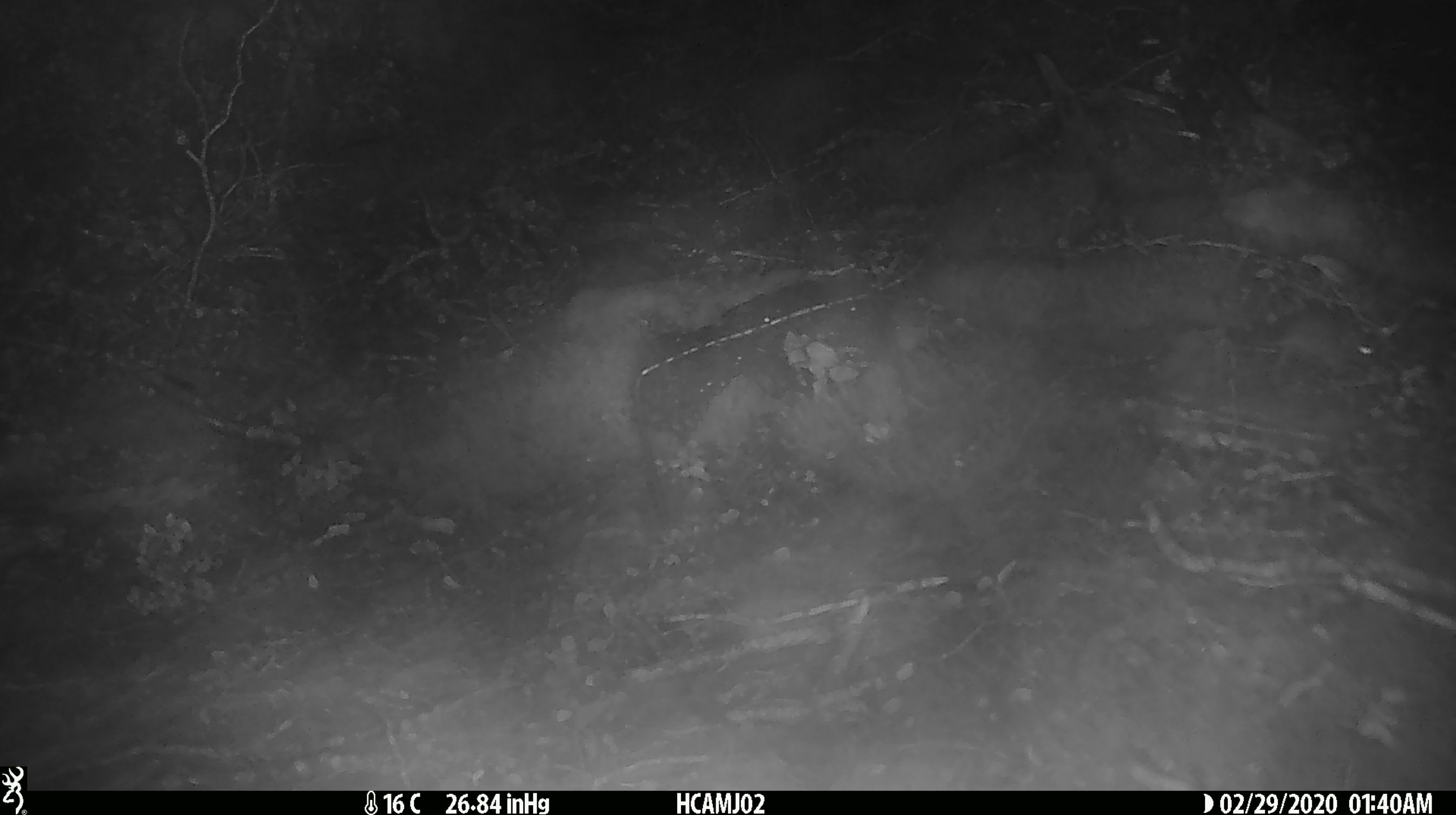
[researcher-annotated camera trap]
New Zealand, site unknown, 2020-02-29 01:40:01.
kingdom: Animalia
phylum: Chordata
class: Mammalia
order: Rodentia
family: Muridae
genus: Mus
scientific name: Mus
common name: mouse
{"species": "mouse (Mus)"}